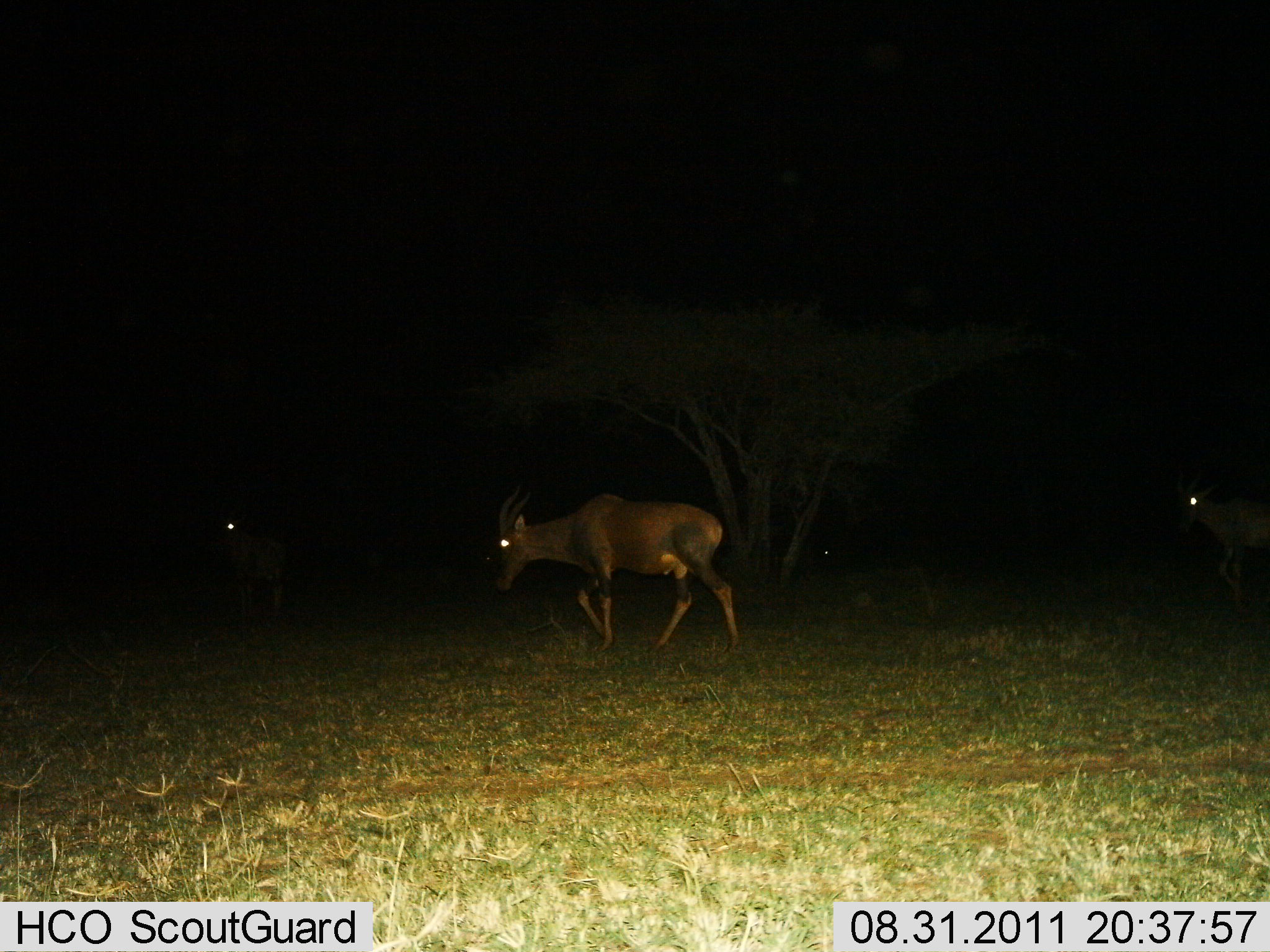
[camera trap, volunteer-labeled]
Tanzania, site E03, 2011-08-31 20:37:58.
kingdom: Animalia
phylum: Chordata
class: Mammalia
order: Artiodactyla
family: Bovidae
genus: Damaliscus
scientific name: Damaliscus lunatus jimela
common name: topi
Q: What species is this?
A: Topi (Damaliscus lunatus jimela).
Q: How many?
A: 3.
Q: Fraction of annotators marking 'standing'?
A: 30%.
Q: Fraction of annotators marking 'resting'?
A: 0%.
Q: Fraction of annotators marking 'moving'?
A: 70%.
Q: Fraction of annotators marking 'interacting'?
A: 0%.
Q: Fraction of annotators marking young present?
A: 0%.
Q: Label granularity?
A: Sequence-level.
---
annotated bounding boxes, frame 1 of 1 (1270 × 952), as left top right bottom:
animal: 494 485 740 659; 1169 472 1270 595; 219 501 287 616; 822 539 869 584